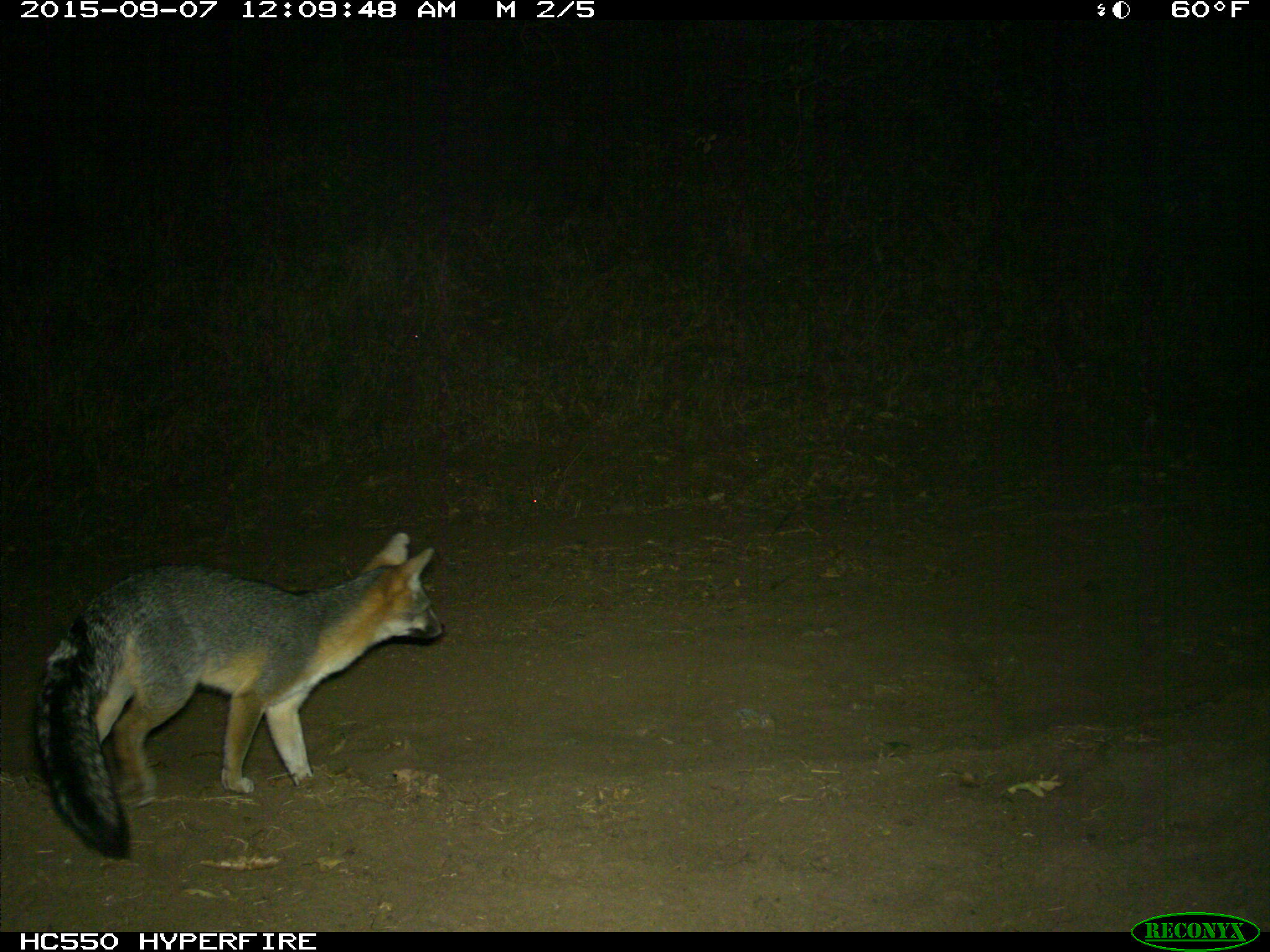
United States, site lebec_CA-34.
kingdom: Animalia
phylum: Chordata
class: Mammalia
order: Carnivora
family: Canidae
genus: Urocyon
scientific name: Urocyon cinereoargenteus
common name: gray fox